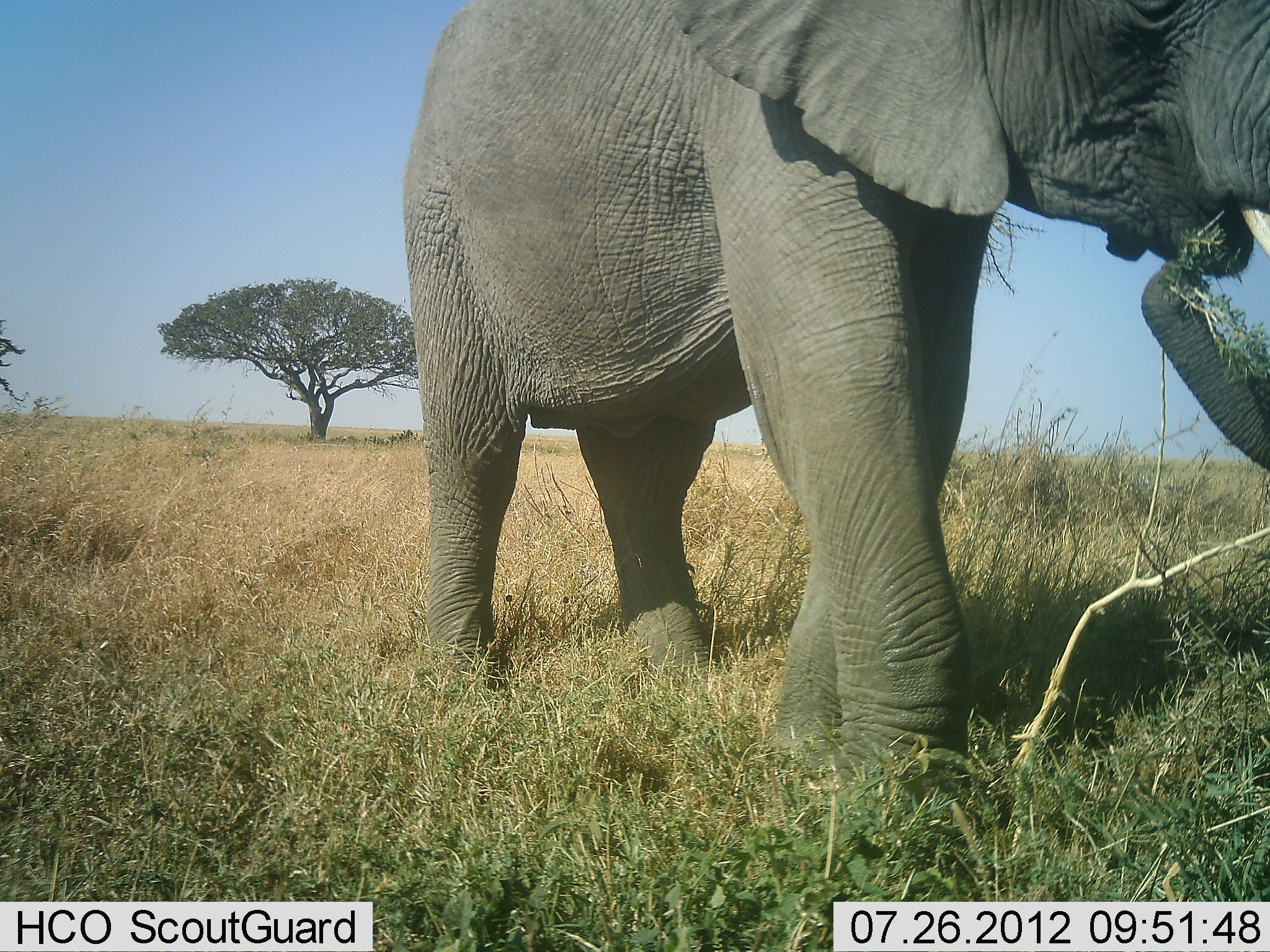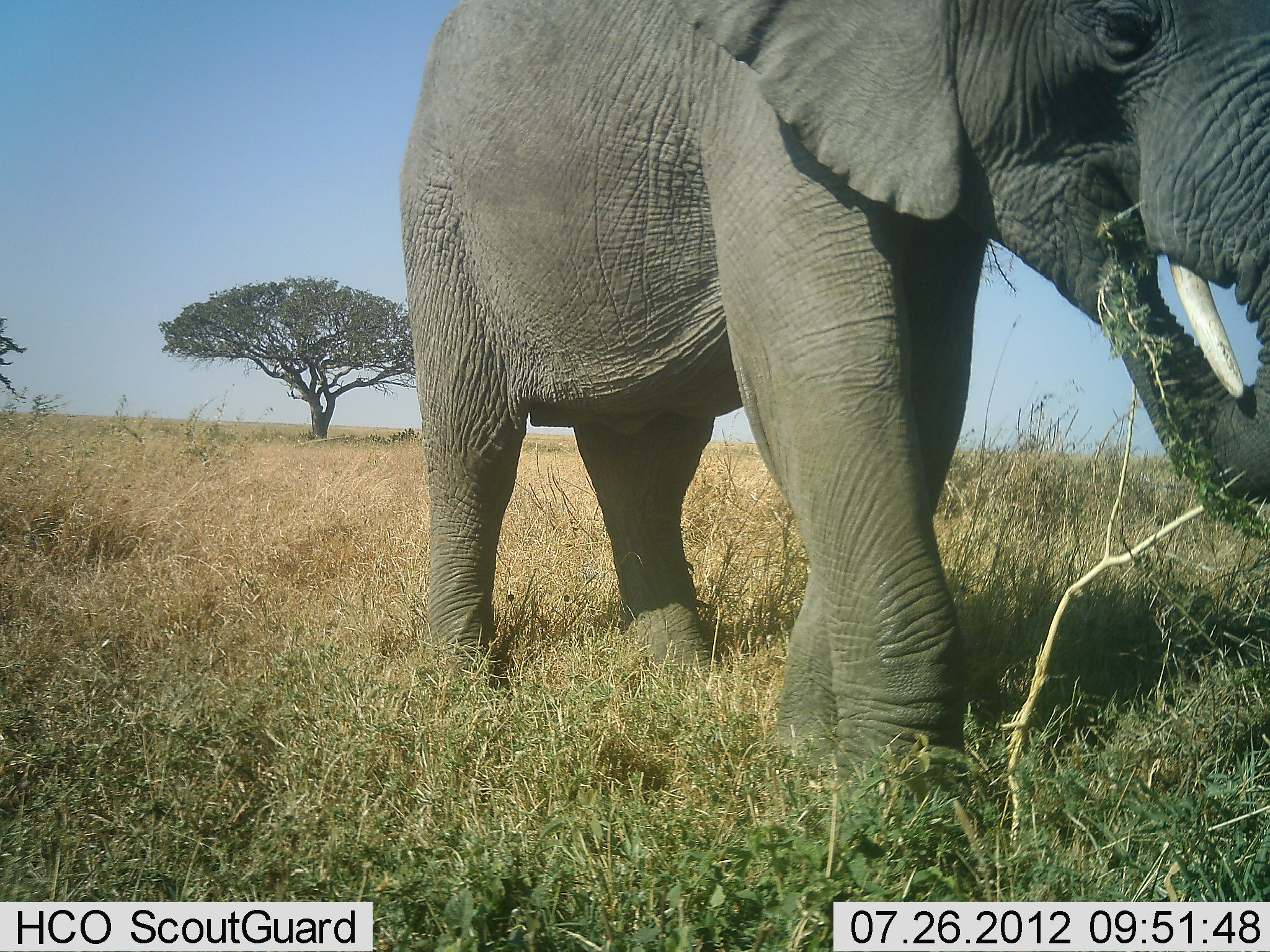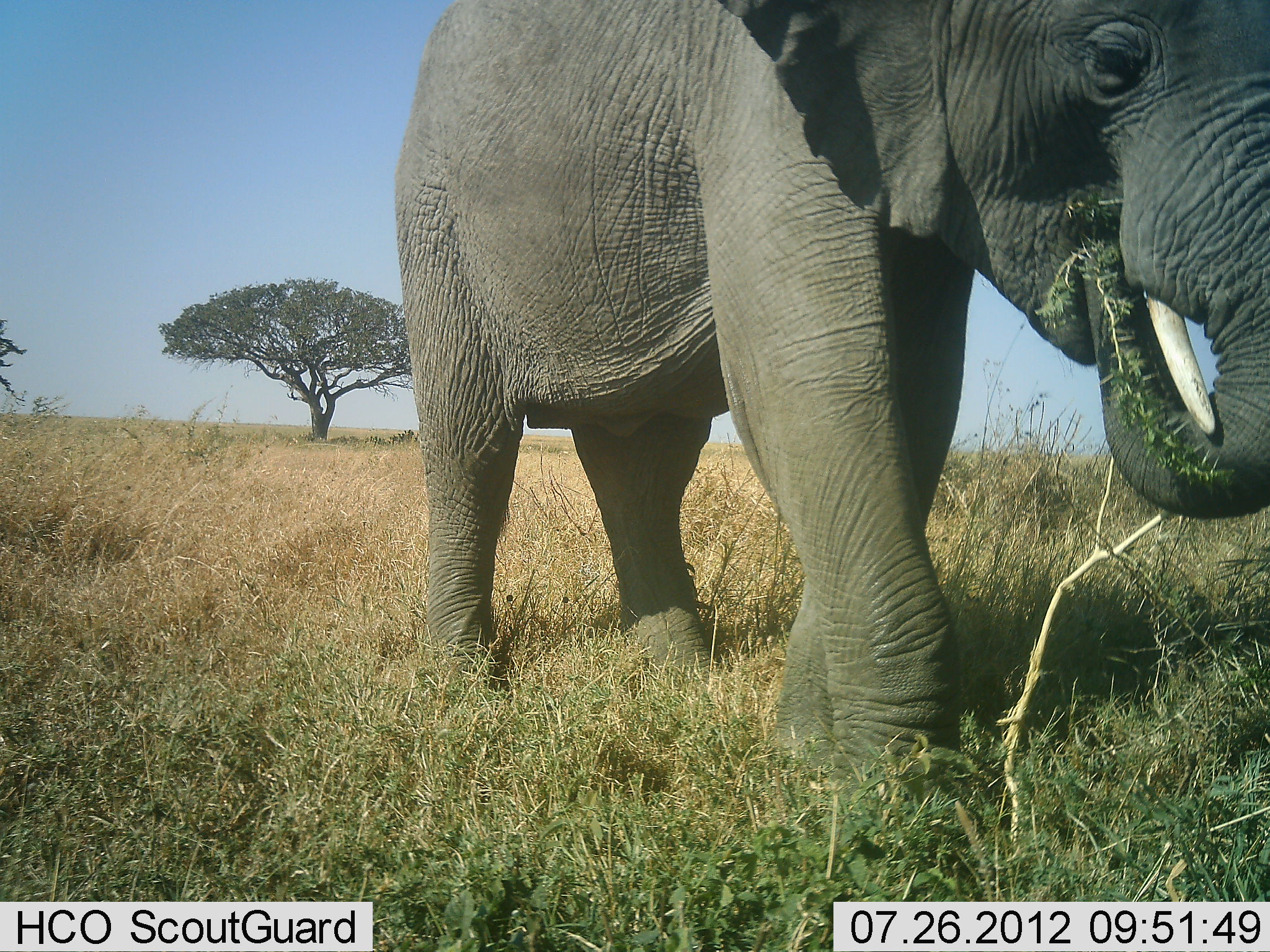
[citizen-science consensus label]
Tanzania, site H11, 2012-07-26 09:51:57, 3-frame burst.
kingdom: Animalia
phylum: Chordata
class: Mammalia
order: Proboscidea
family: Elephantidae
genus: Loxodonta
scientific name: Loxodonta africana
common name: african bush elephant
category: elephant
Elephant (african bush elephant) (Loxodonta africana), count 1. Behavior (volunteer vote fractions): standing 10%, resting 0%, moving 0%, interacting 0%. Young present (vote fraction): 0%. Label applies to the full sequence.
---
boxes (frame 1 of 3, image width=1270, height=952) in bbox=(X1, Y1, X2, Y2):
animal: bbox=(401, 0, 1269, 866)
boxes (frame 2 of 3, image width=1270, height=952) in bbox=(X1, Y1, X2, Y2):
animal: bbox=(398, 0, 1269, 819)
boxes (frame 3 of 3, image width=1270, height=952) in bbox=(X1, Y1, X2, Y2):
animal: bbox=(393, 0, 1269, 806)